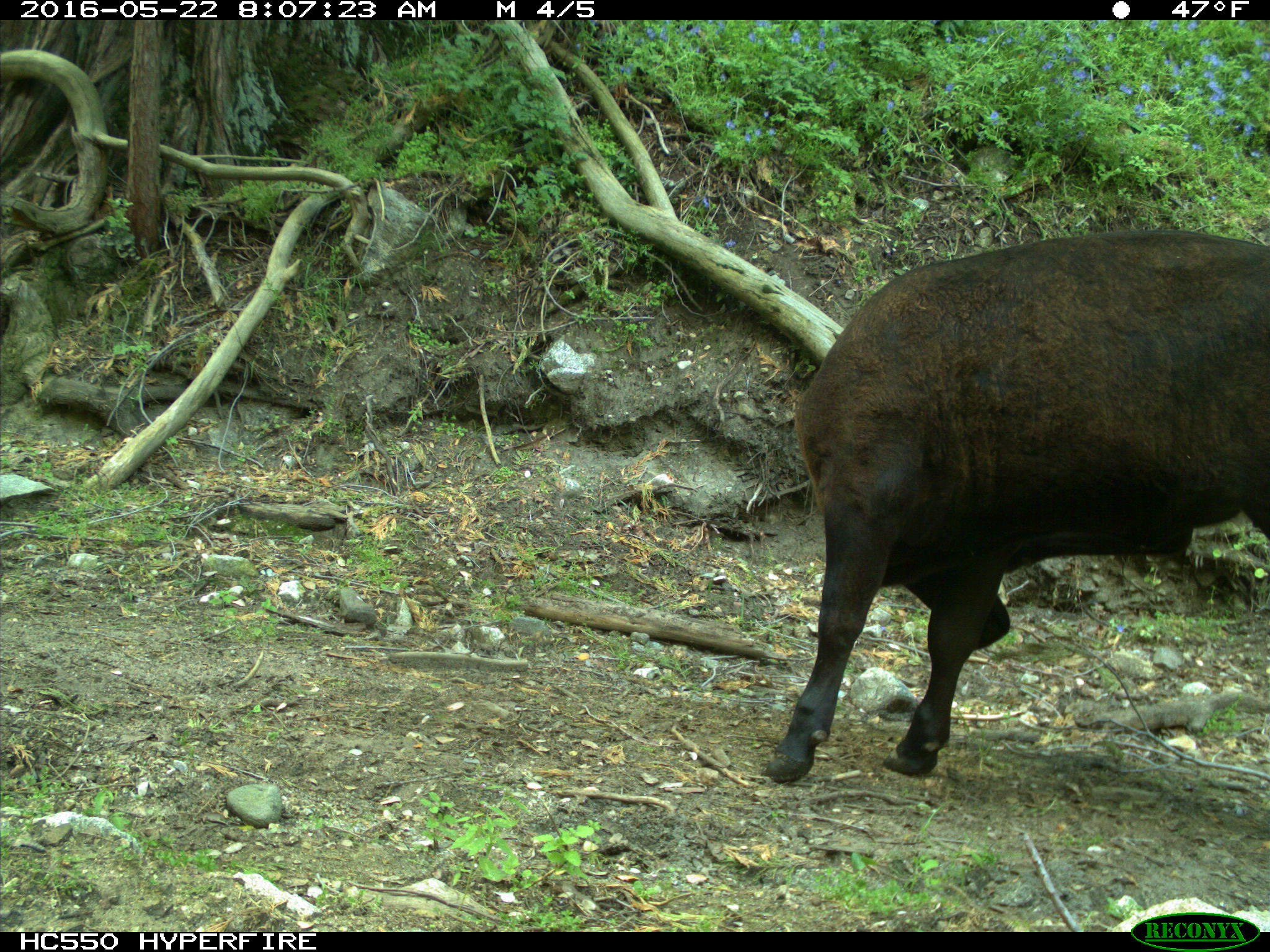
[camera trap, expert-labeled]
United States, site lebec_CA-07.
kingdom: Animalia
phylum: Chordata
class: Mammalia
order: Artiodactyla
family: Bovidae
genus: Bos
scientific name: Bos taurus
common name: domestic cow